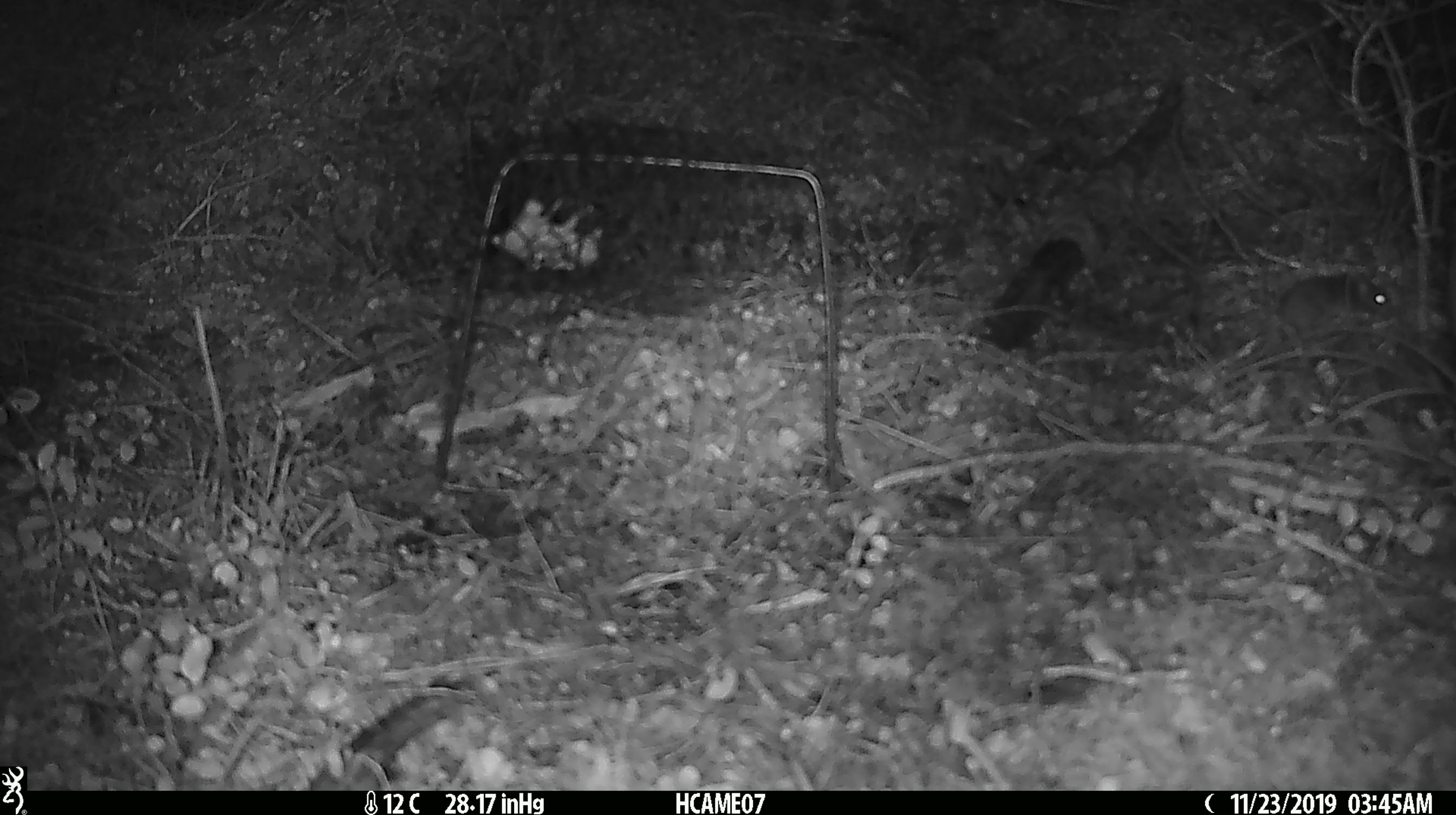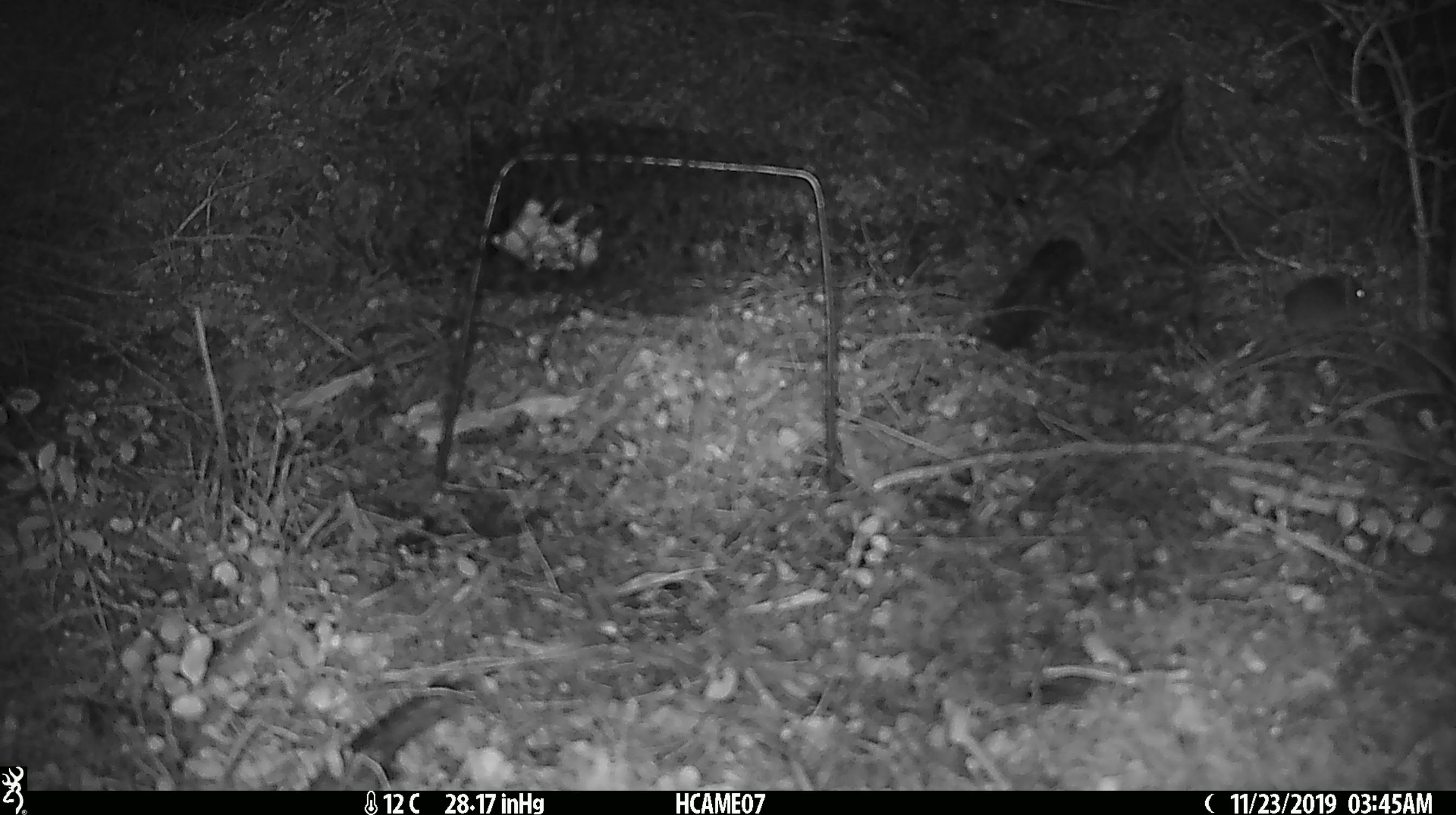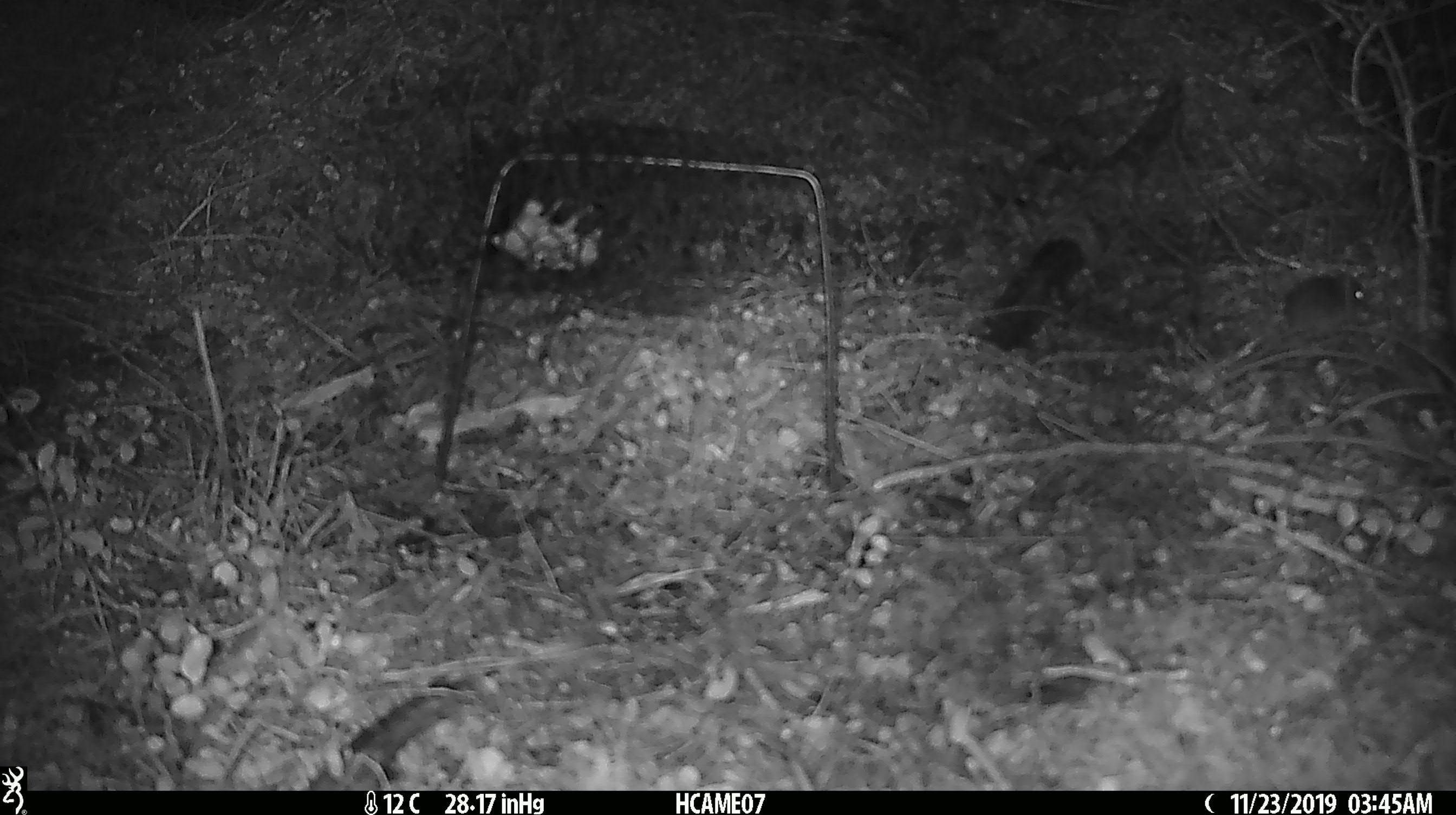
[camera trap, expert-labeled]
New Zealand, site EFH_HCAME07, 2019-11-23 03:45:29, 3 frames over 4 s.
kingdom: Animalia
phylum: Chordata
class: Mammalia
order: Rodentia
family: Muridae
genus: Mus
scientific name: Mus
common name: mouse